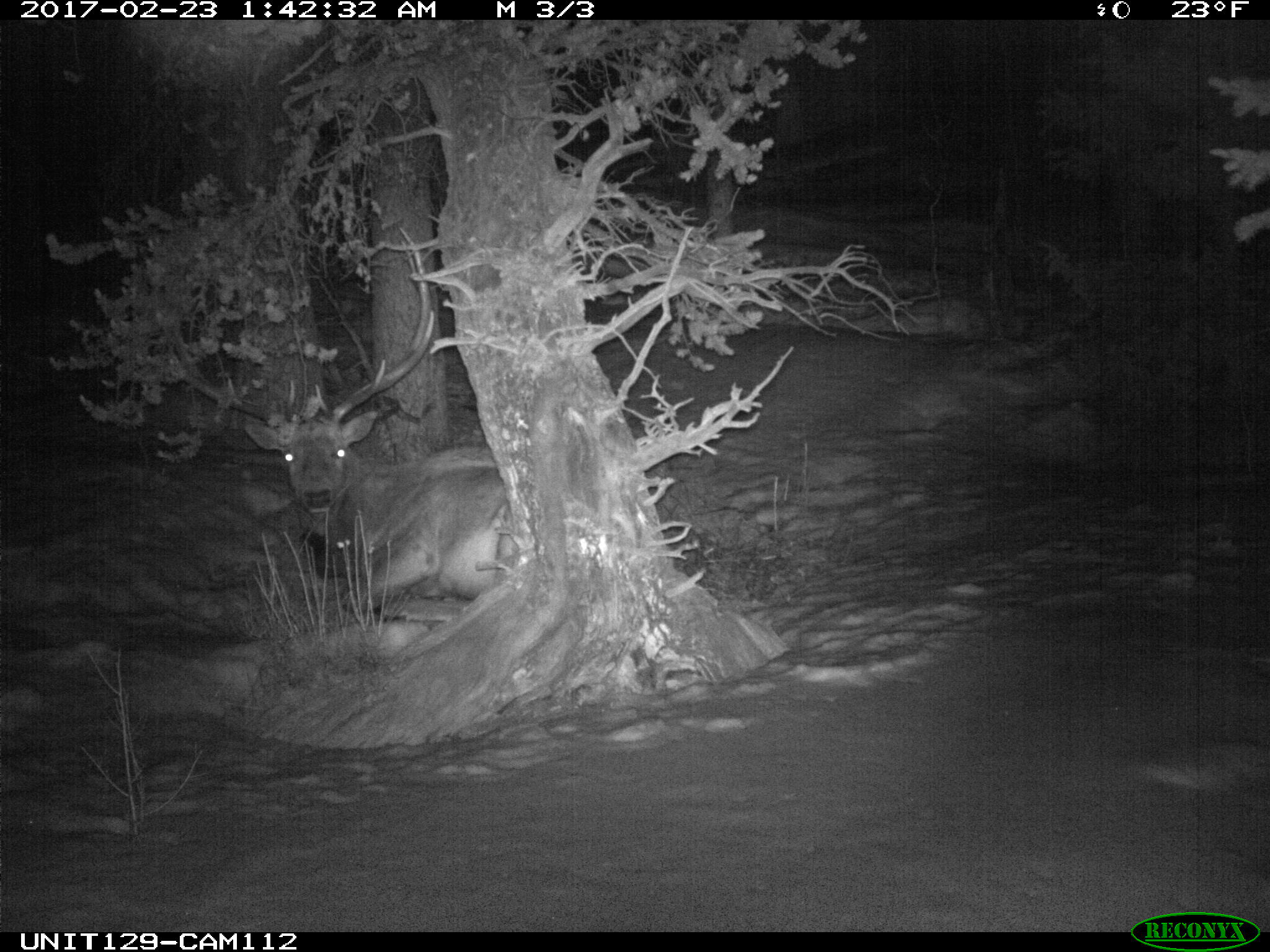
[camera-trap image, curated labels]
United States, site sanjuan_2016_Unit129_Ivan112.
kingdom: Animalia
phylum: Chordata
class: Mammalia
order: Artiodactyla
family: Cervidae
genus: Cervus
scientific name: Cervus elaphus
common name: red deer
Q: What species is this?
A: Cervus elaphus (red deer).